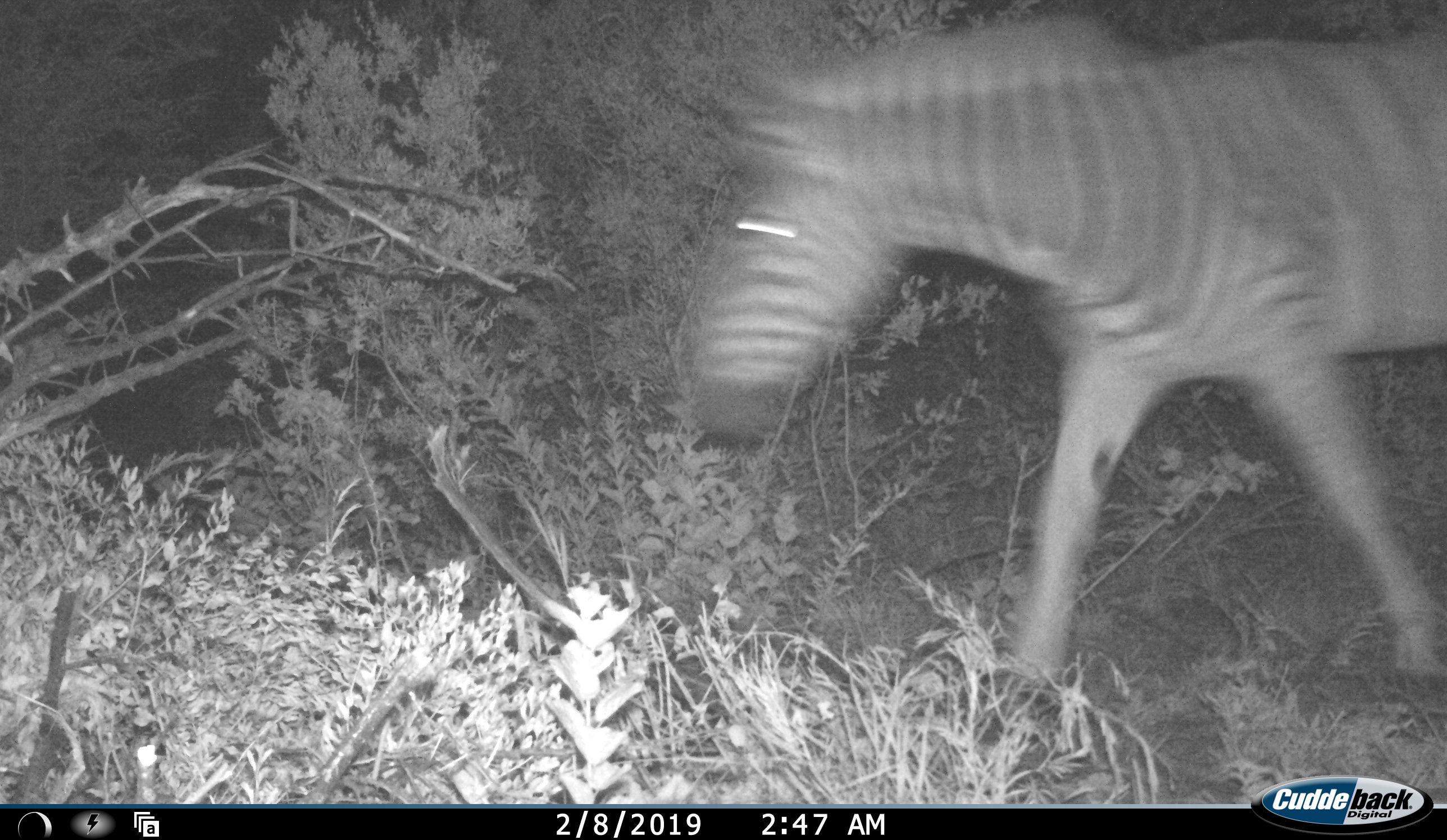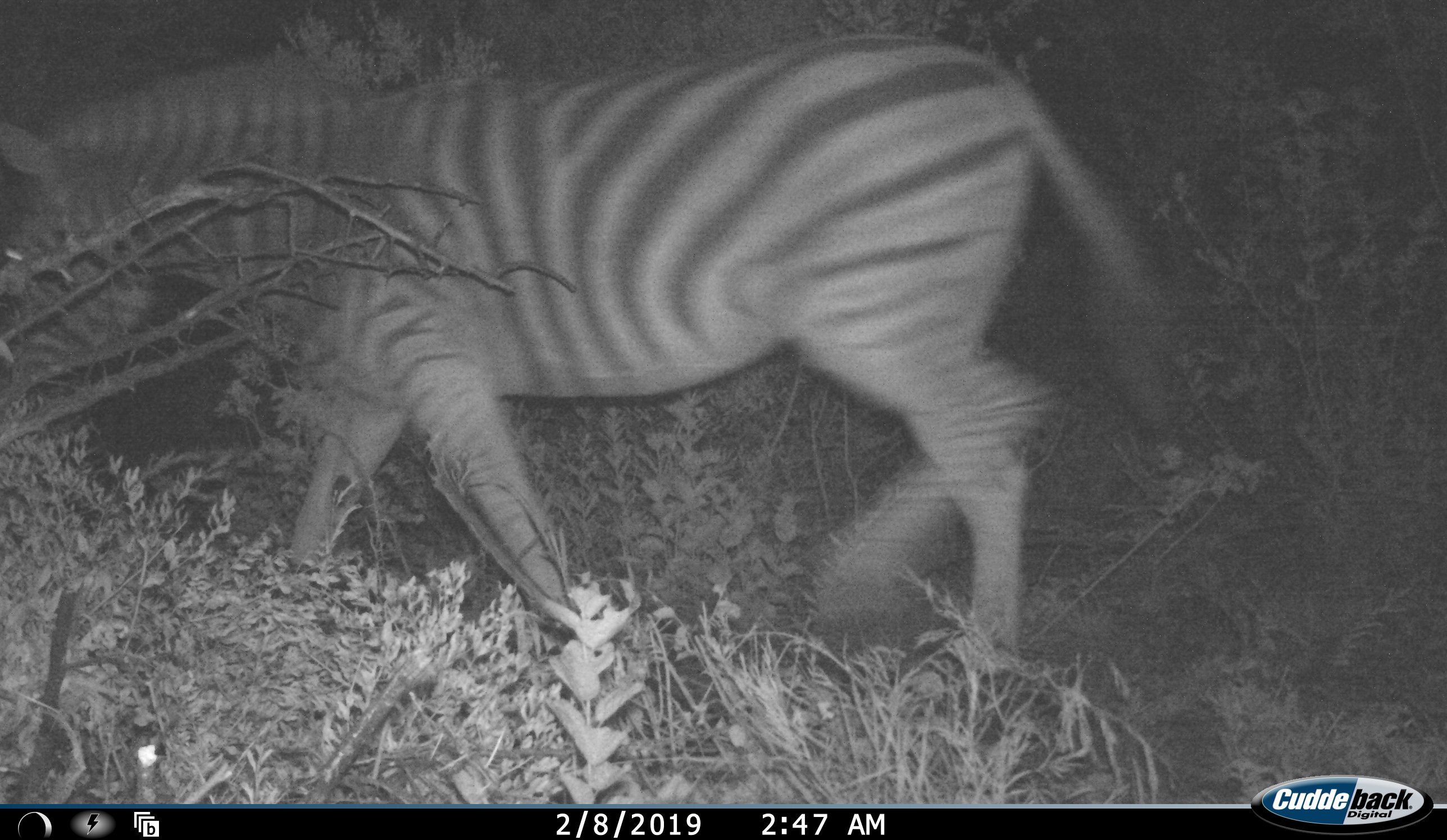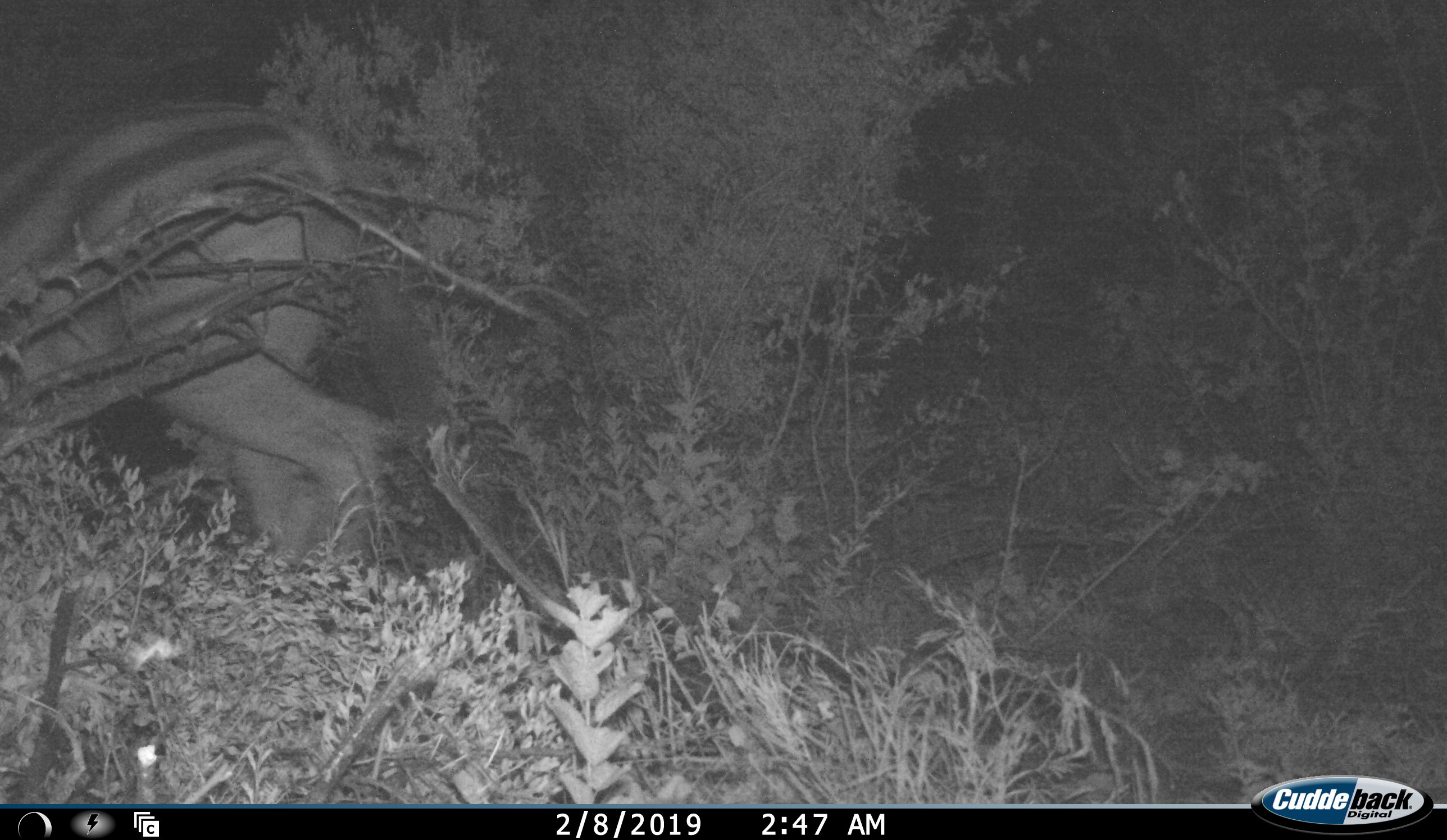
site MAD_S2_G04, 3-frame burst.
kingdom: Animalia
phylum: Chordata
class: Mammalia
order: Perissodactyla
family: Equidae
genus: Equus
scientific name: Equus quagga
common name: plains zebra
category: zebraplains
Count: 1.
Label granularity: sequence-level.